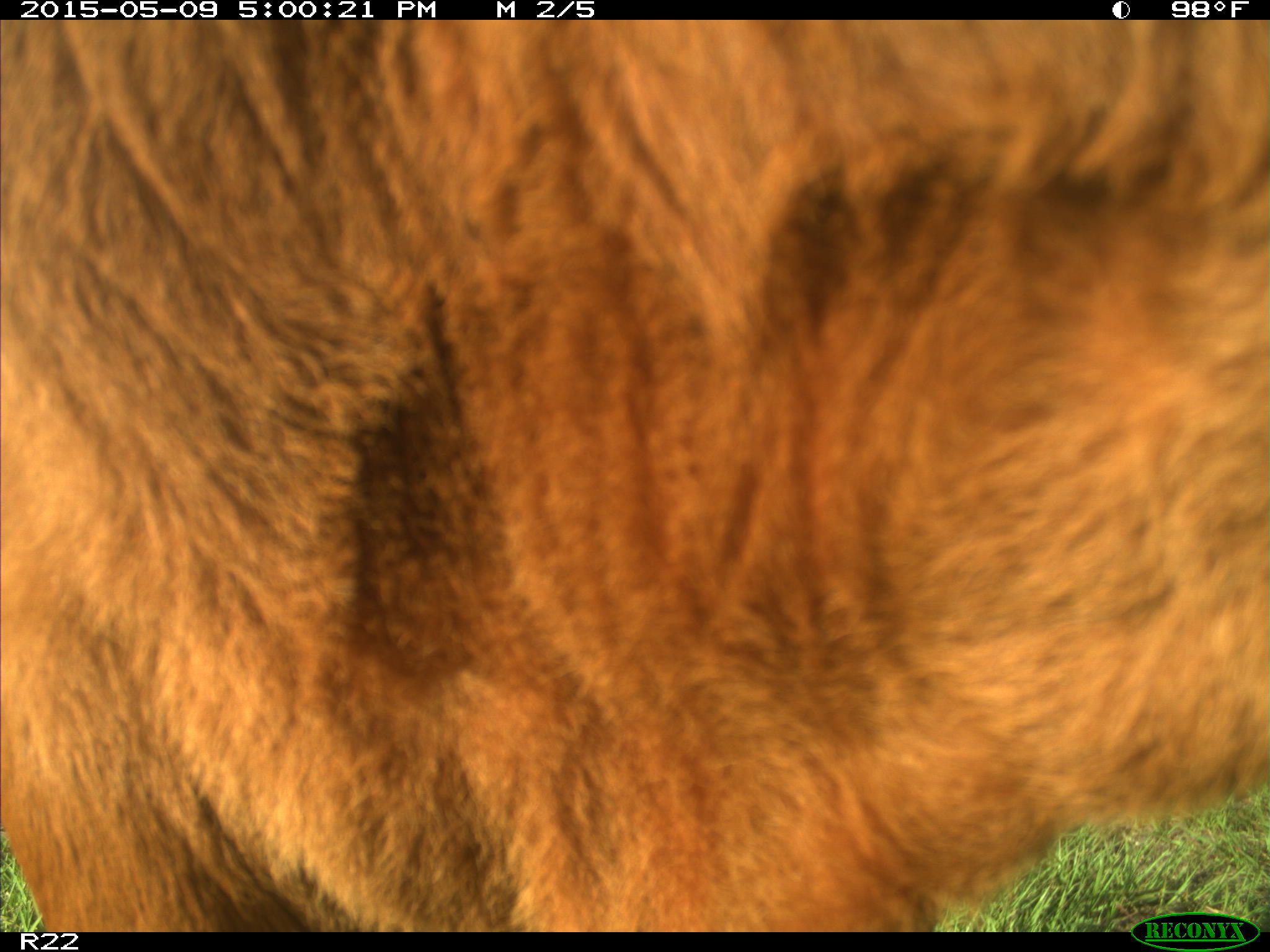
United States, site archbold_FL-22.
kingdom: Animalia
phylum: Chordata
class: Mammalia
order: Artiodactyla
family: Bovidae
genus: Bos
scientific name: Bos taurus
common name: domestic cow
Bos taurus (domestic cow).